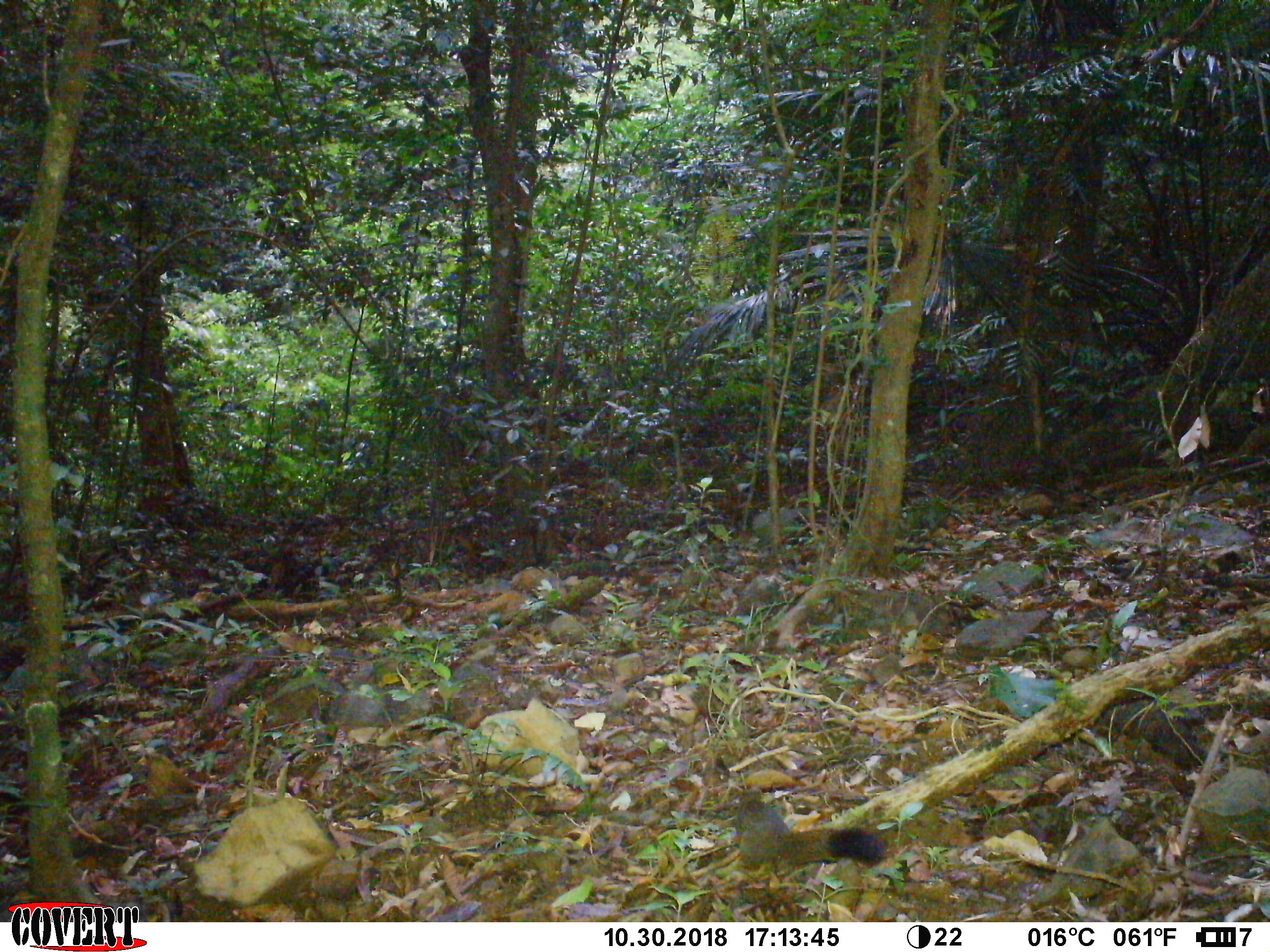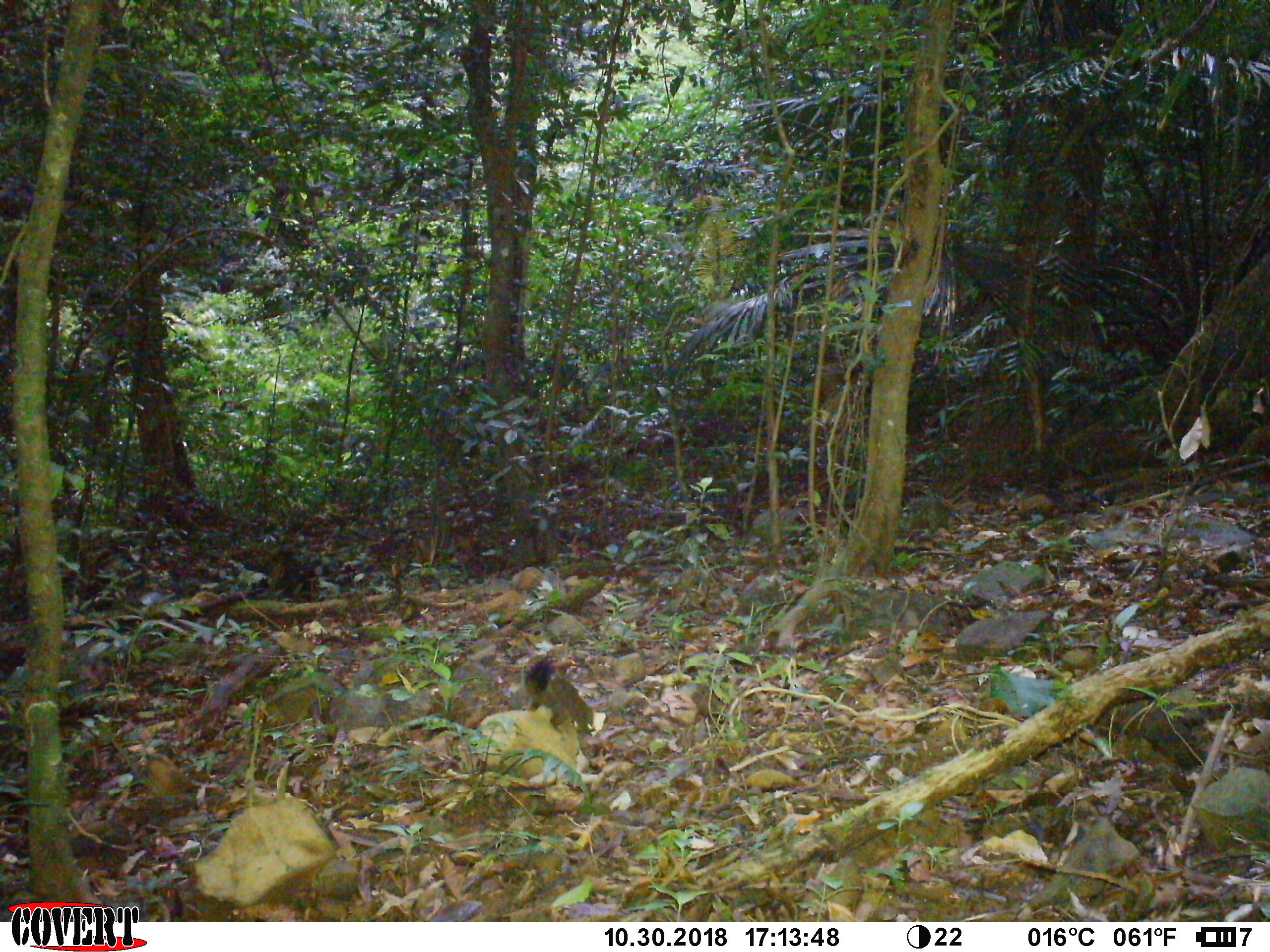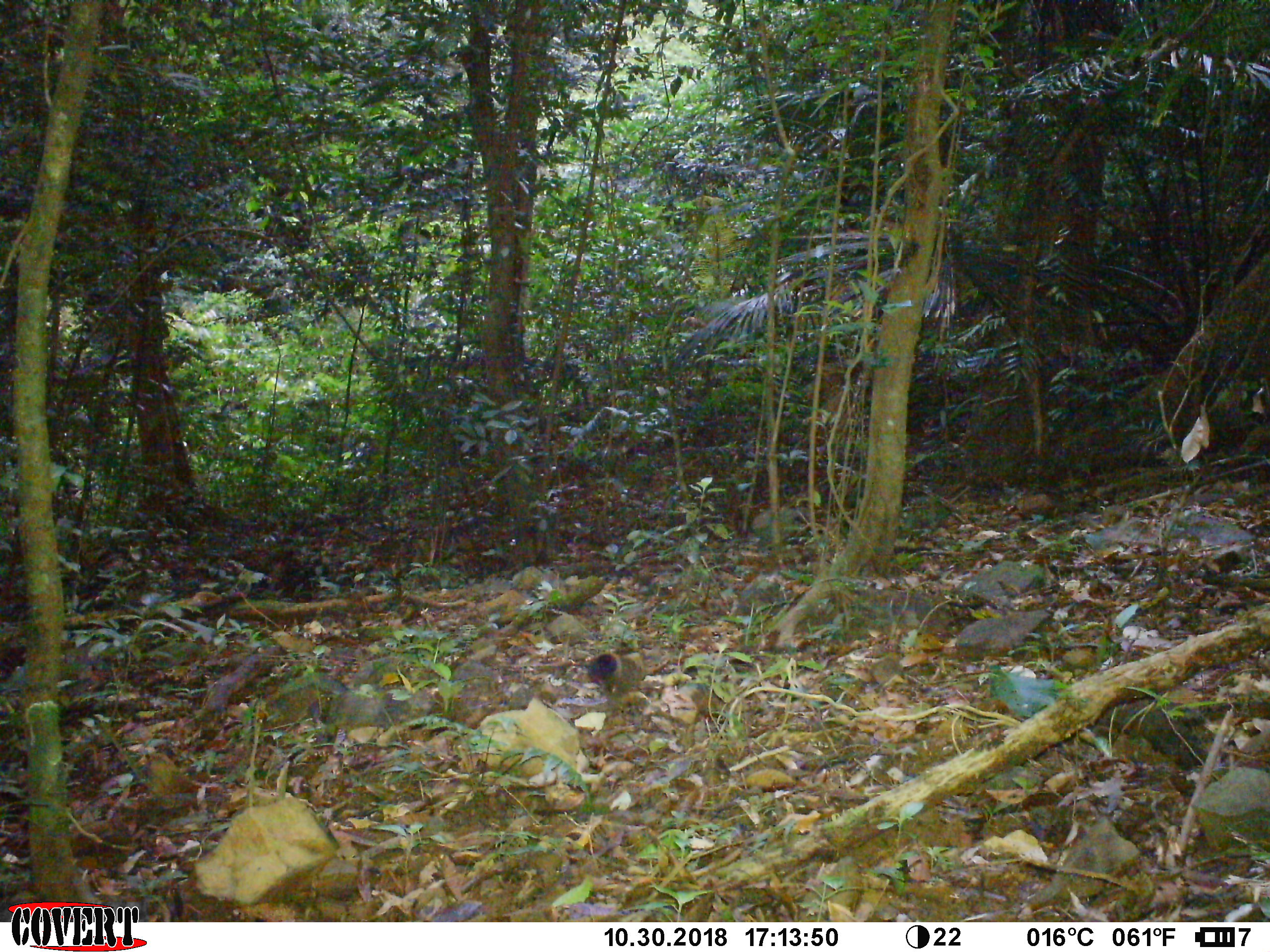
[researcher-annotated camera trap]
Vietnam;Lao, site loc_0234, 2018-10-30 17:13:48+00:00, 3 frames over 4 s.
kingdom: Animalia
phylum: Chordata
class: Mammalia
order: Rodentia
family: Sciuridae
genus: Callosciurus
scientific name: Callosciurus erythraeus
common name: pallas's squirrel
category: pallass squirrel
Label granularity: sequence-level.